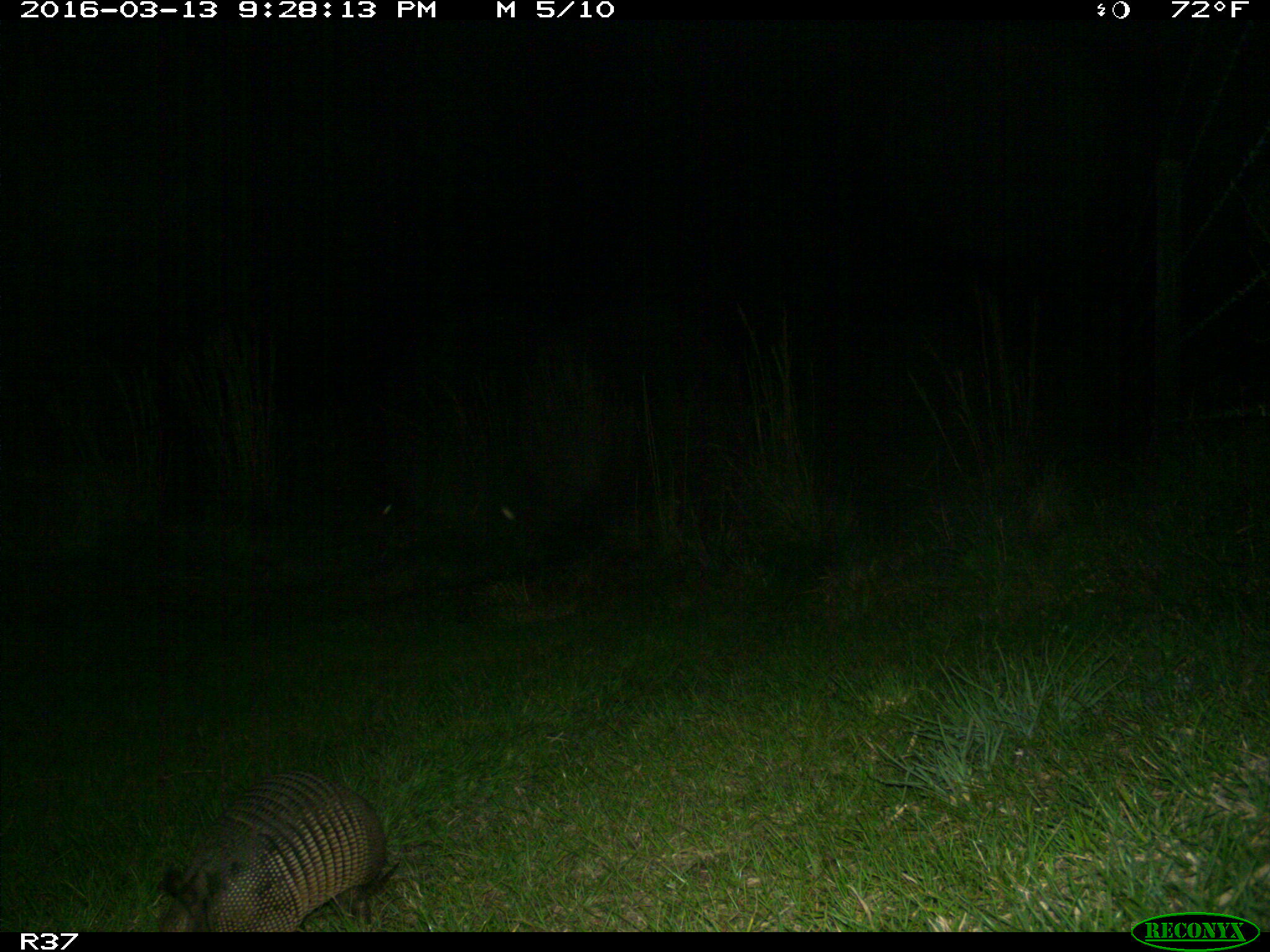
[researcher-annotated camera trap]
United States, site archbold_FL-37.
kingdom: Animalia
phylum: Chordata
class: Mammalia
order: Cingulata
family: Dasypodidae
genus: Dasypus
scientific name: Dasypus novemcinctus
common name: nine-banded armadillo